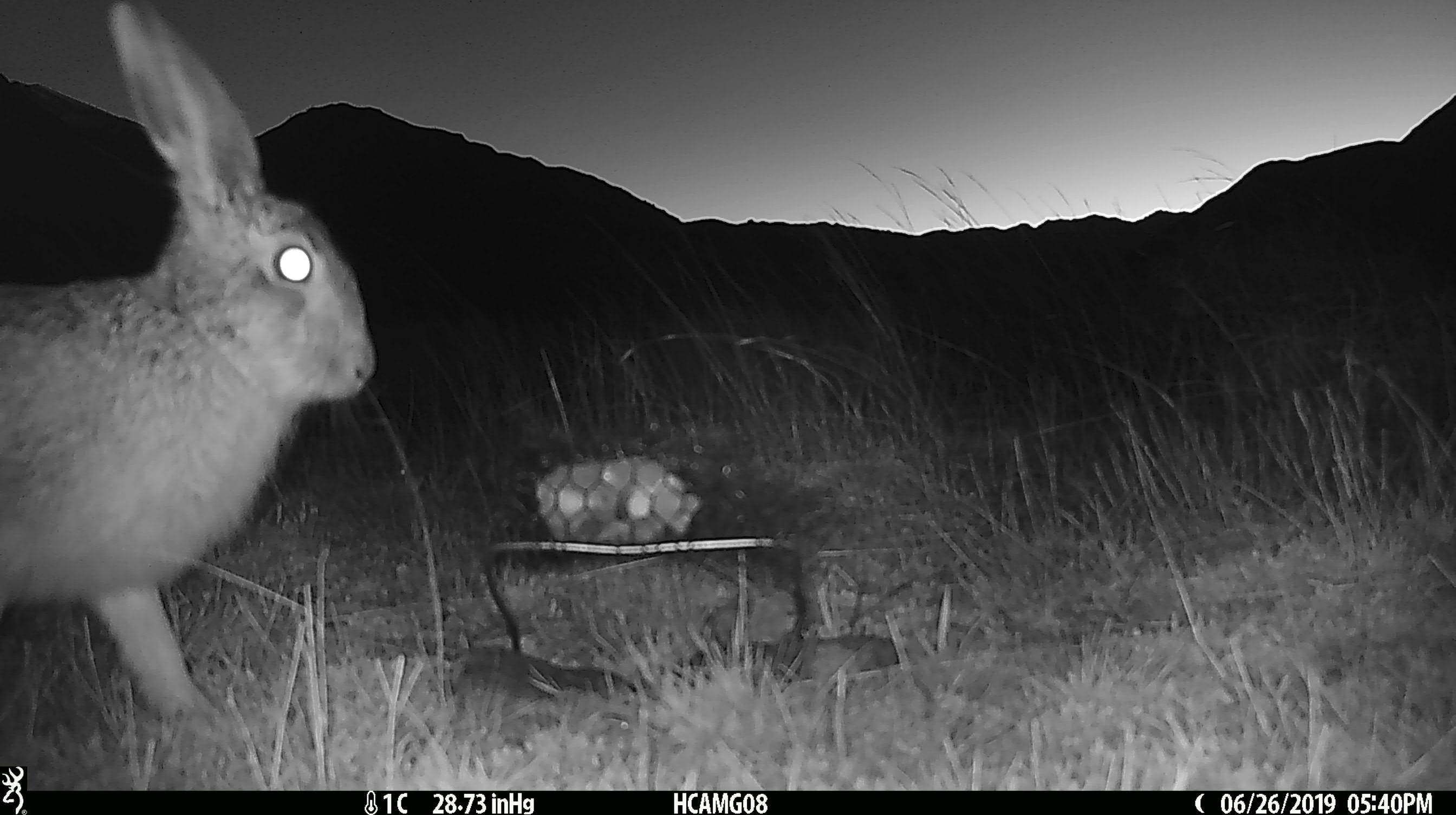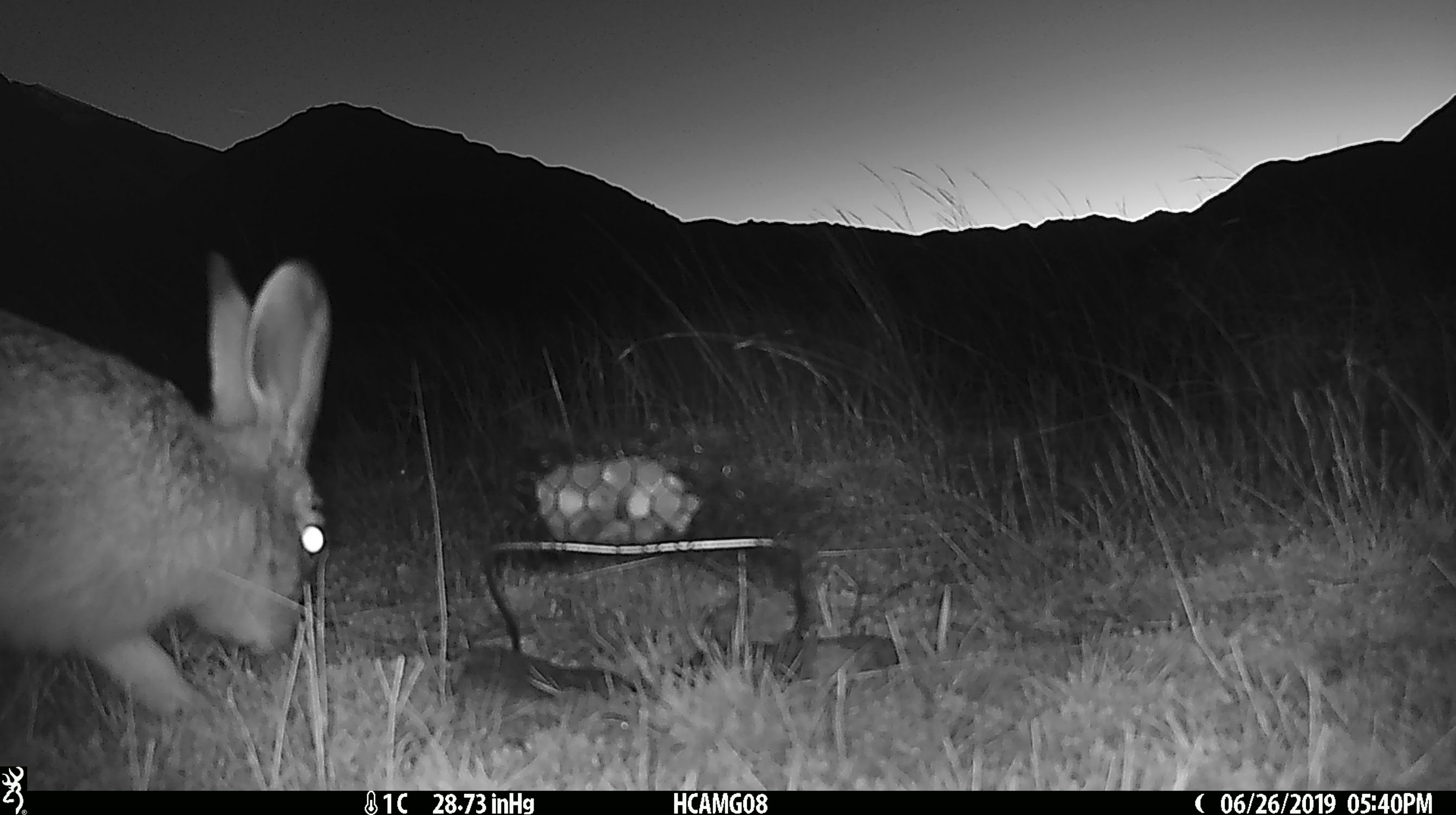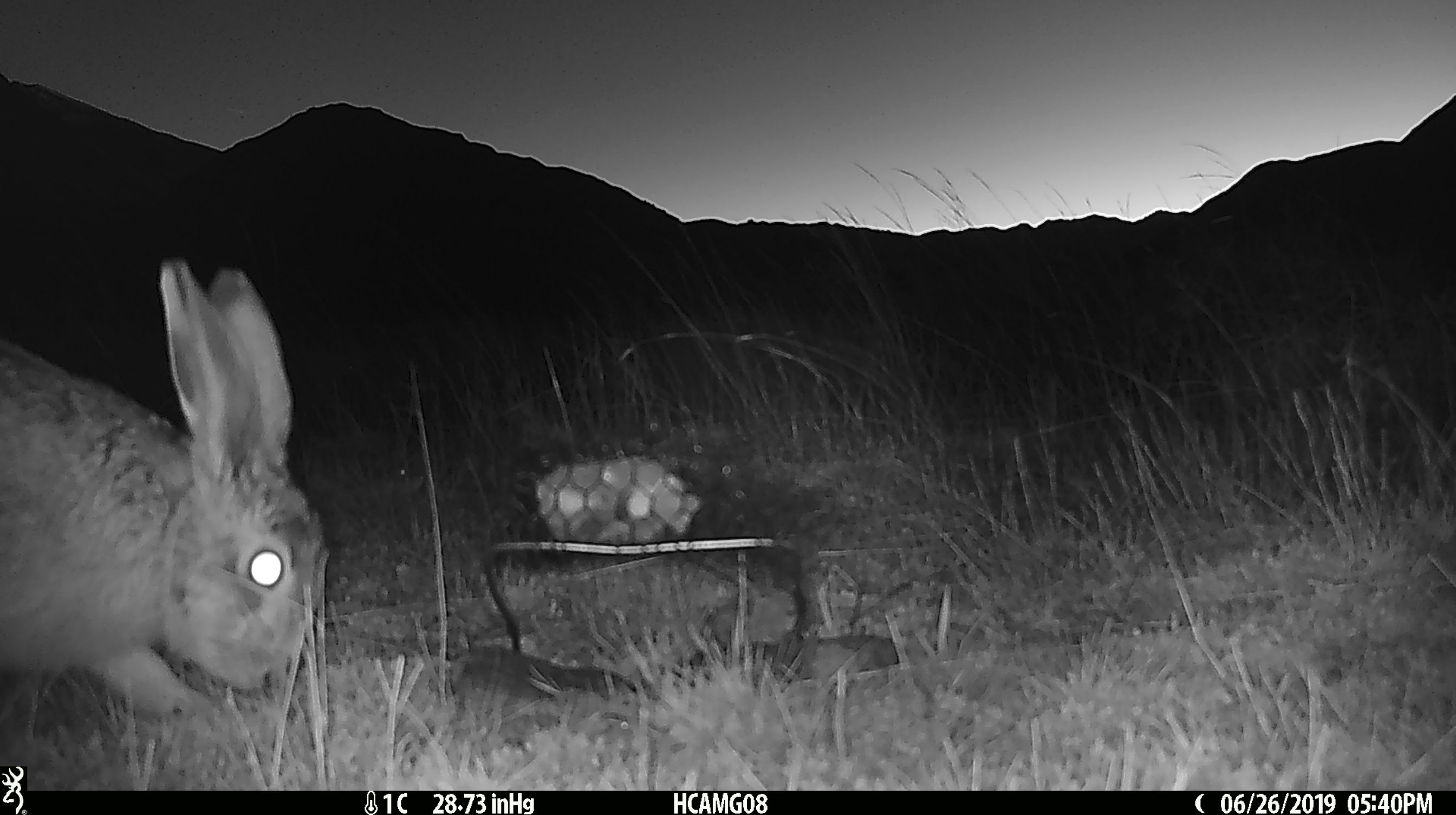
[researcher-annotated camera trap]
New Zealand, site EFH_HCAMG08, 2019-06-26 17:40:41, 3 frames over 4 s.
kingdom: Animalia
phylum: Chordata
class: Mammalia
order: Lagomorpha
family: Leporidae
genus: Lepus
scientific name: Lepus europaeus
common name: brown hare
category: hare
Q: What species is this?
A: Hare (brown hare) (Lepus europaeus).